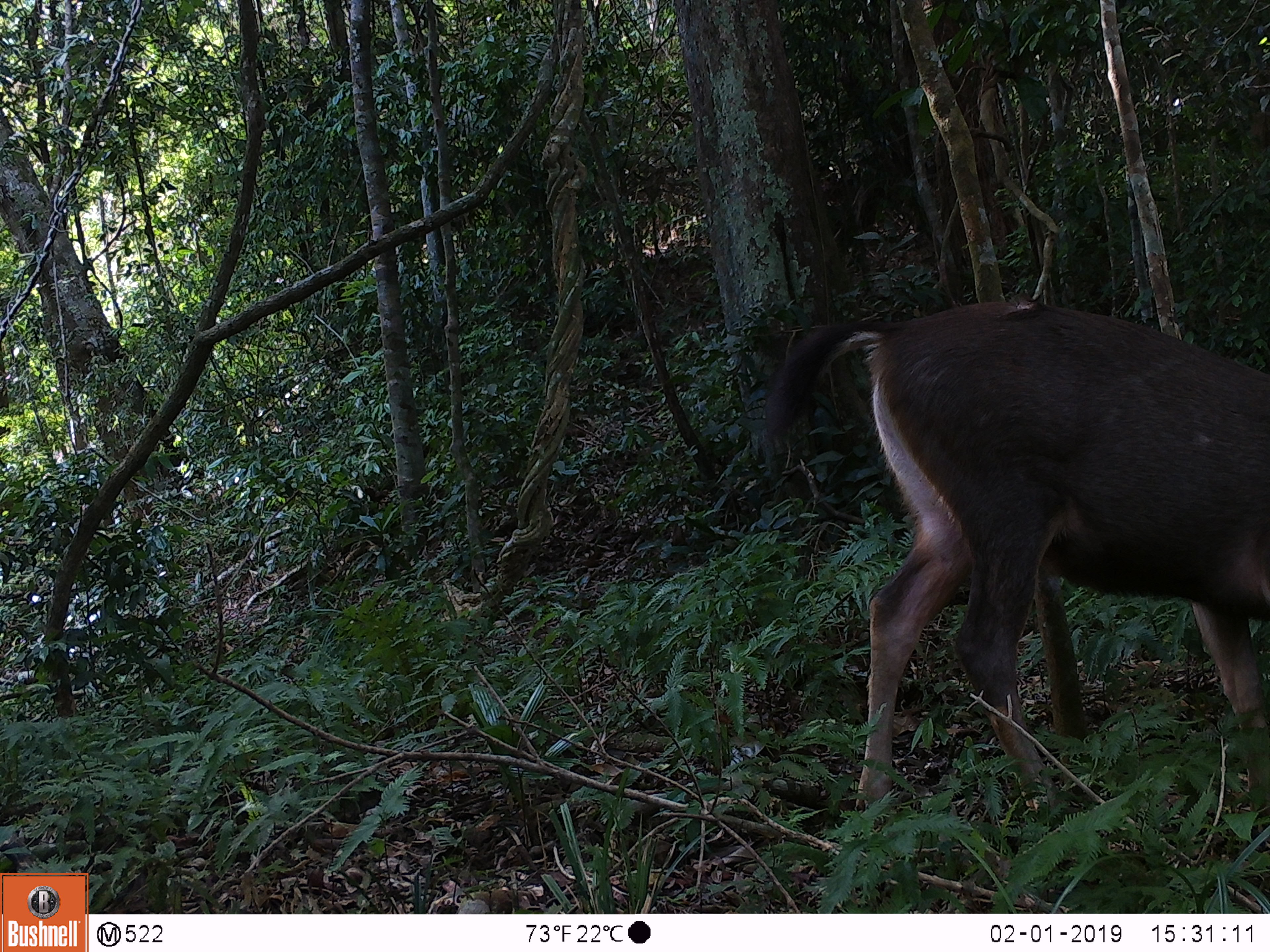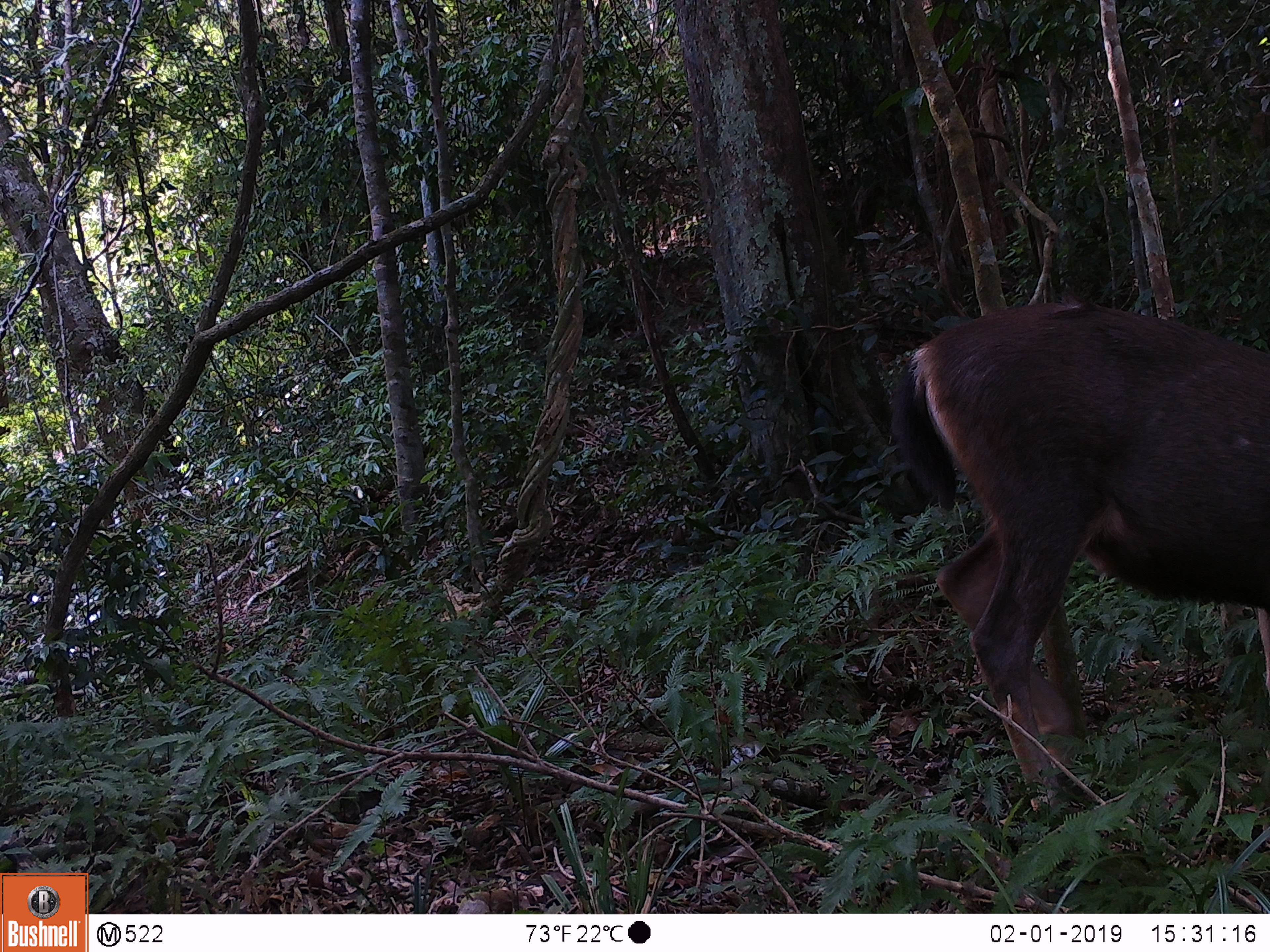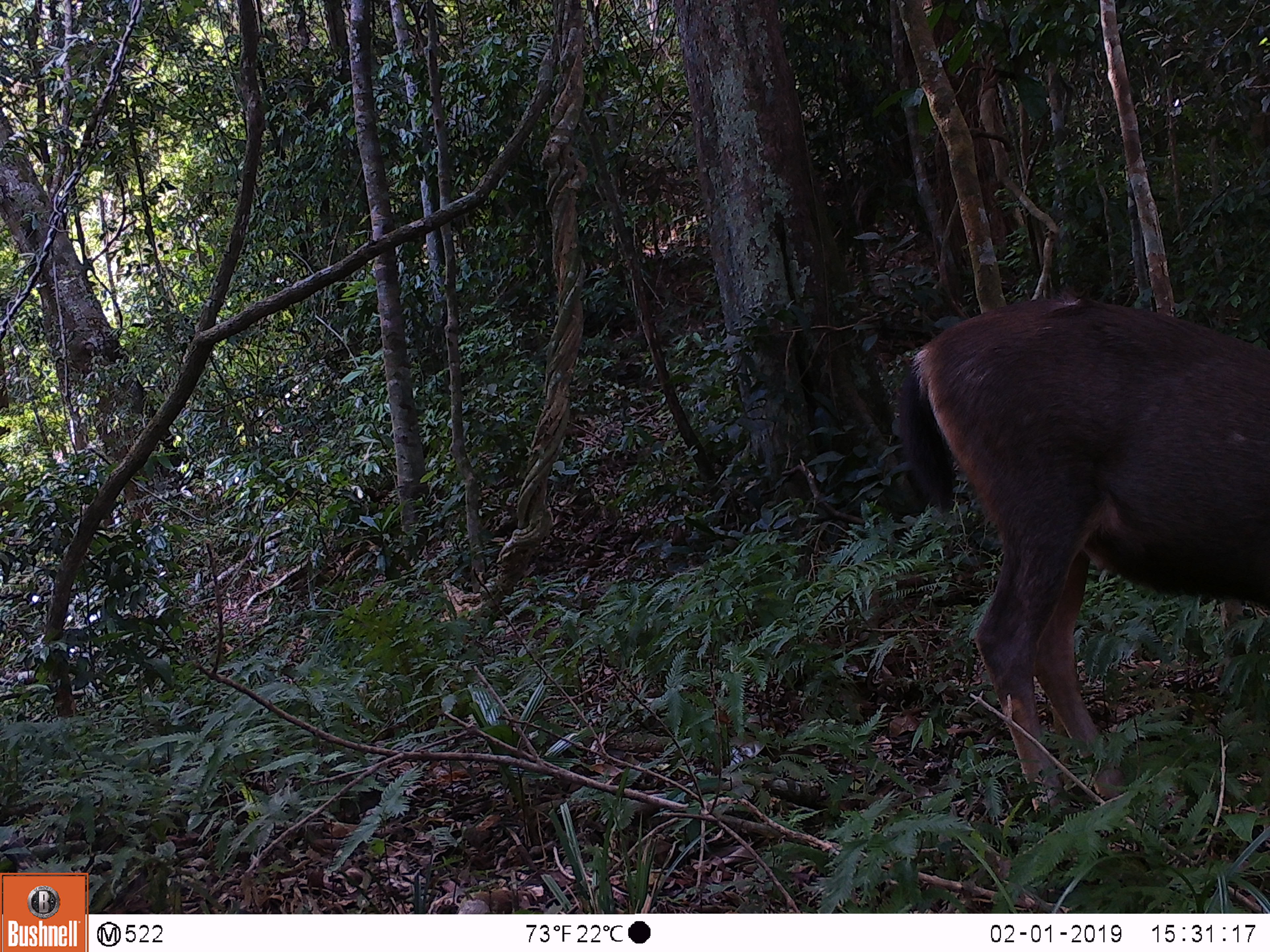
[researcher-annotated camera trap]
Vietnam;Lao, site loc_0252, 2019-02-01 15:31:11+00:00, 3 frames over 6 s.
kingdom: Animalia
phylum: Chordata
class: Mammalia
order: Artiodactyla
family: Cervidae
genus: Rusa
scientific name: Rusa unicolor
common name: sambar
Sambar (Rusa unicolor). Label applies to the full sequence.